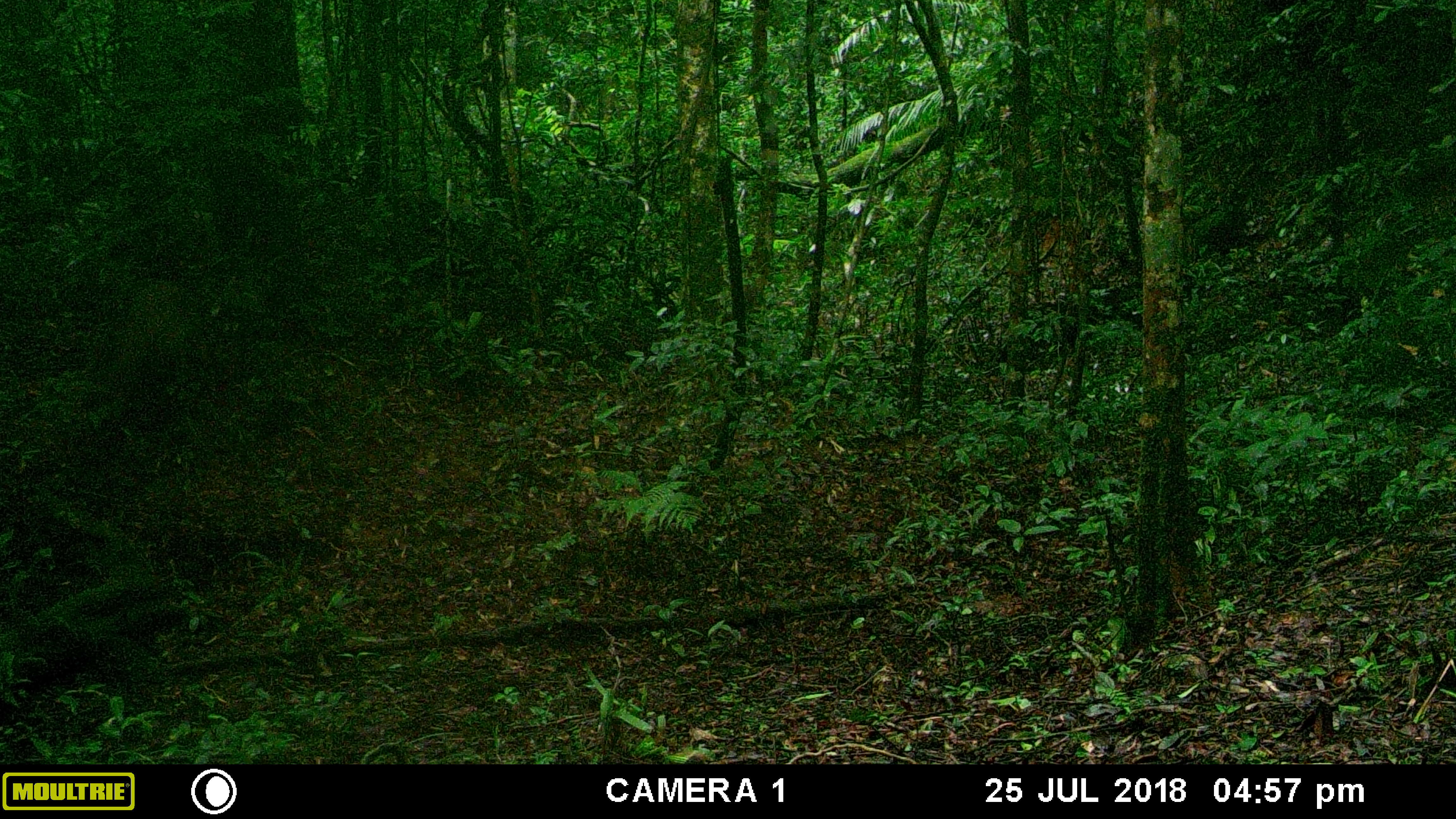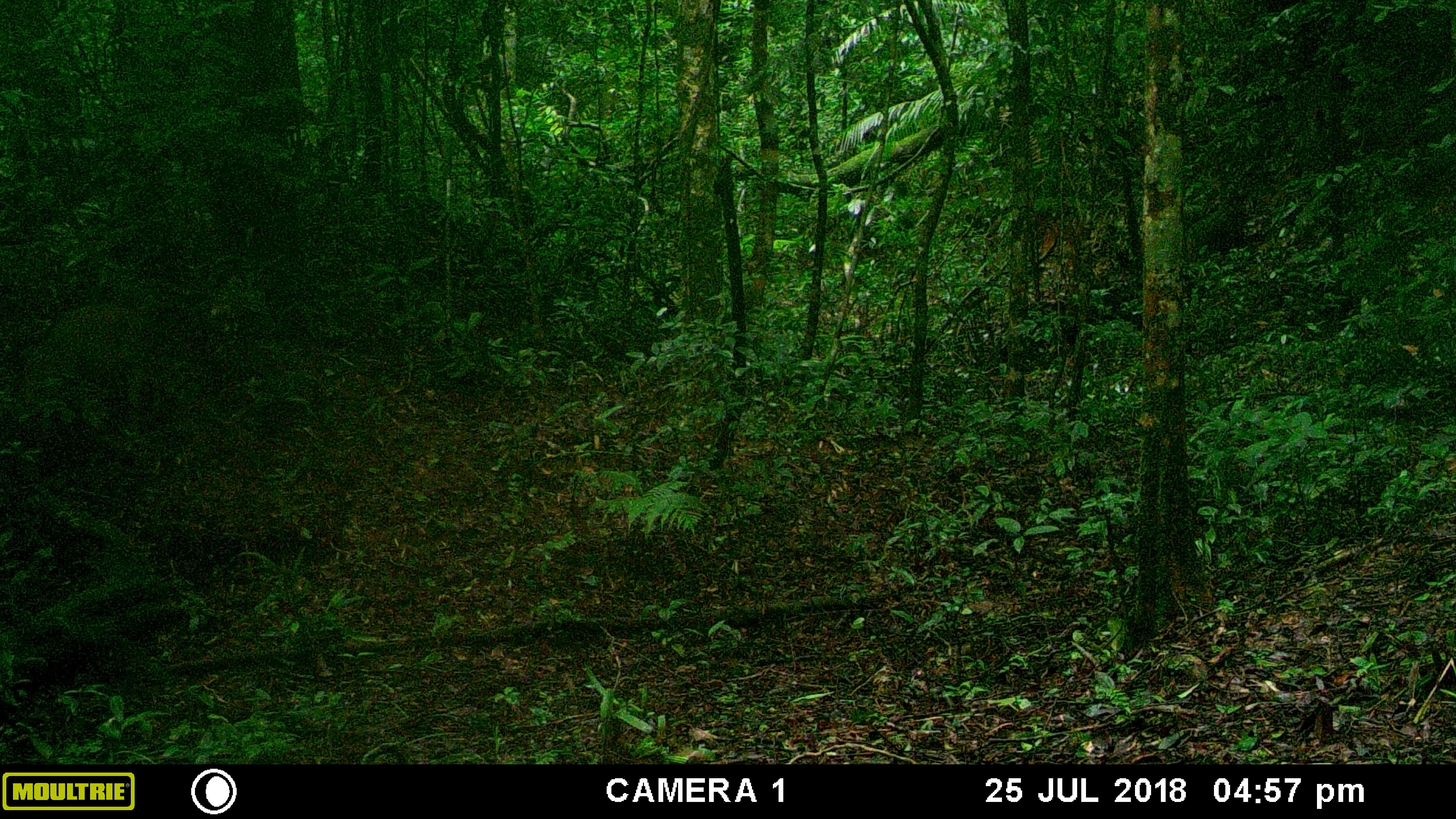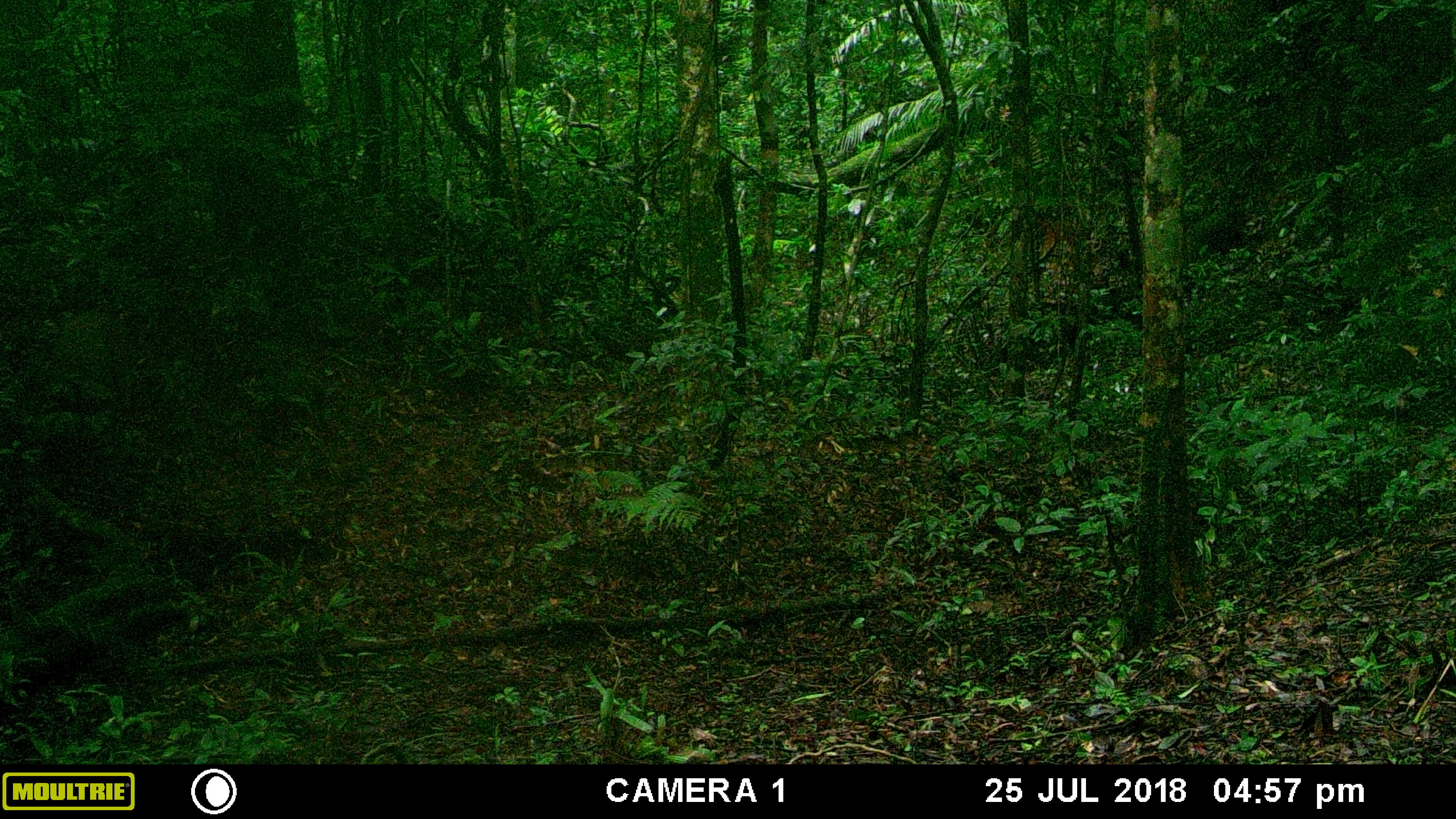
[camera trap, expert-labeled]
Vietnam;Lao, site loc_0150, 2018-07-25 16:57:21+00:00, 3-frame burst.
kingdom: Animalia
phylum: Chordata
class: Mammalia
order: Artiodactyla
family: Suidae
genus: Sus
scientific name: Sus scrofa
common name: eurasian wild pig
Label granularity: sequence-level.